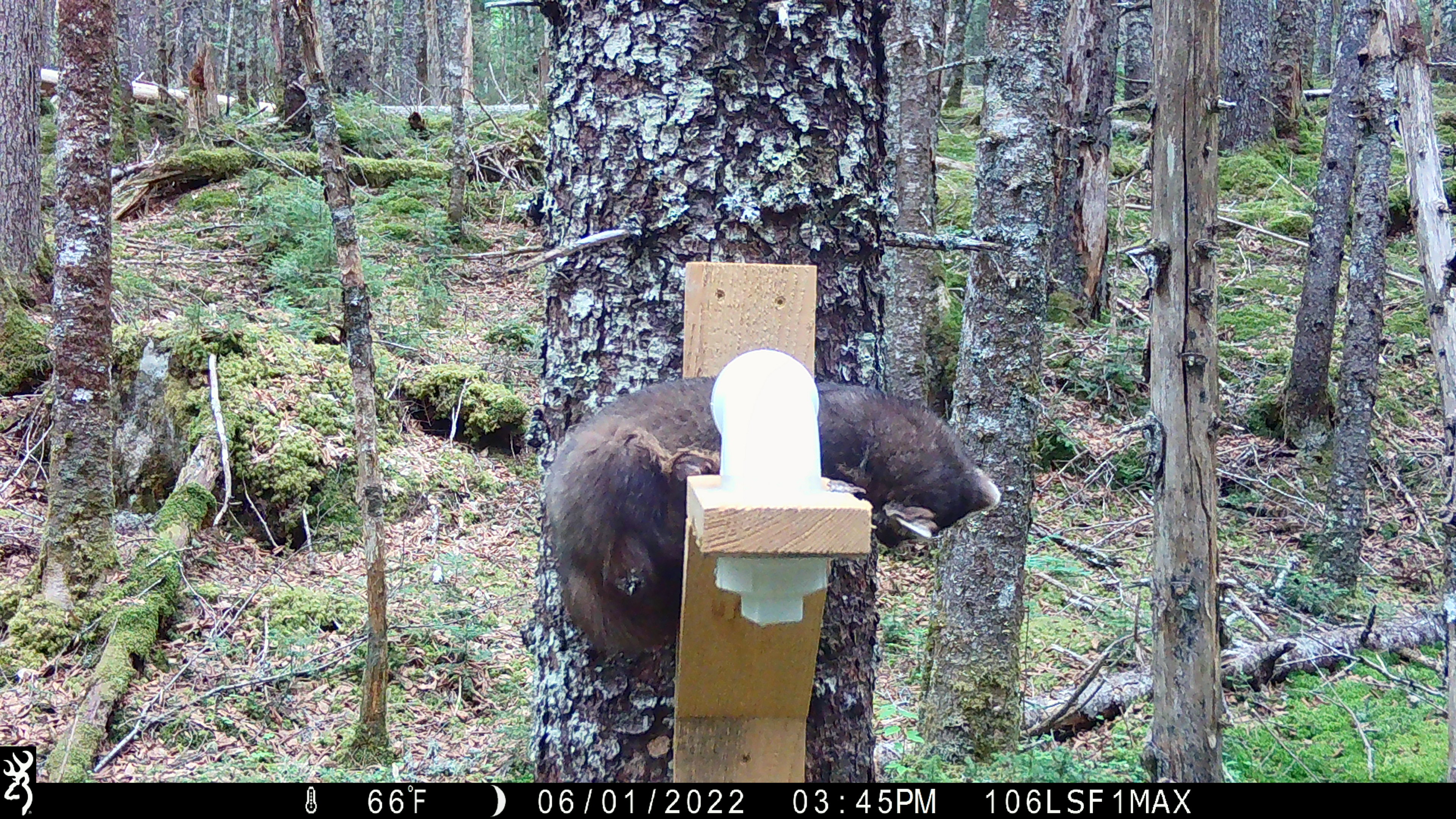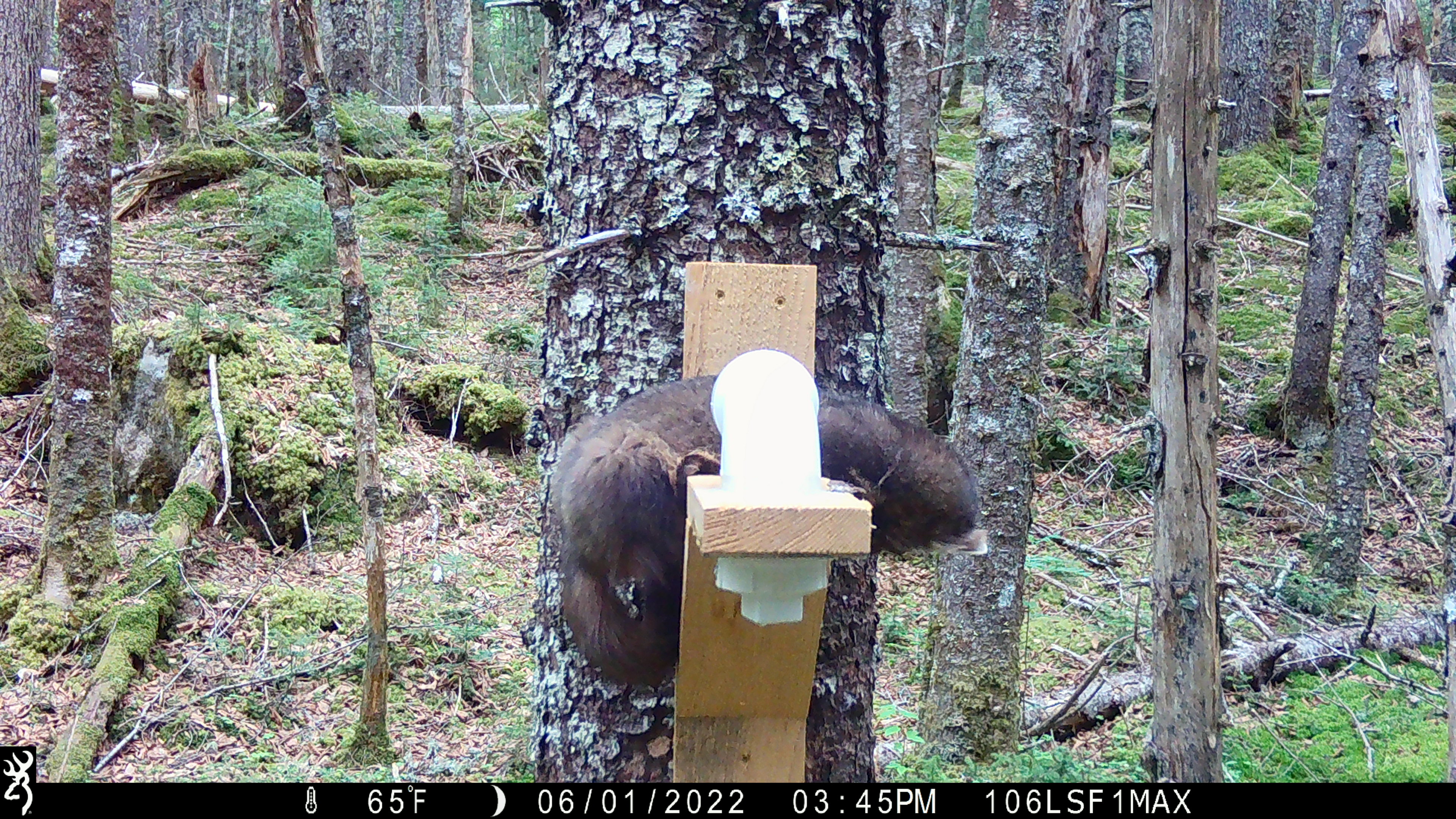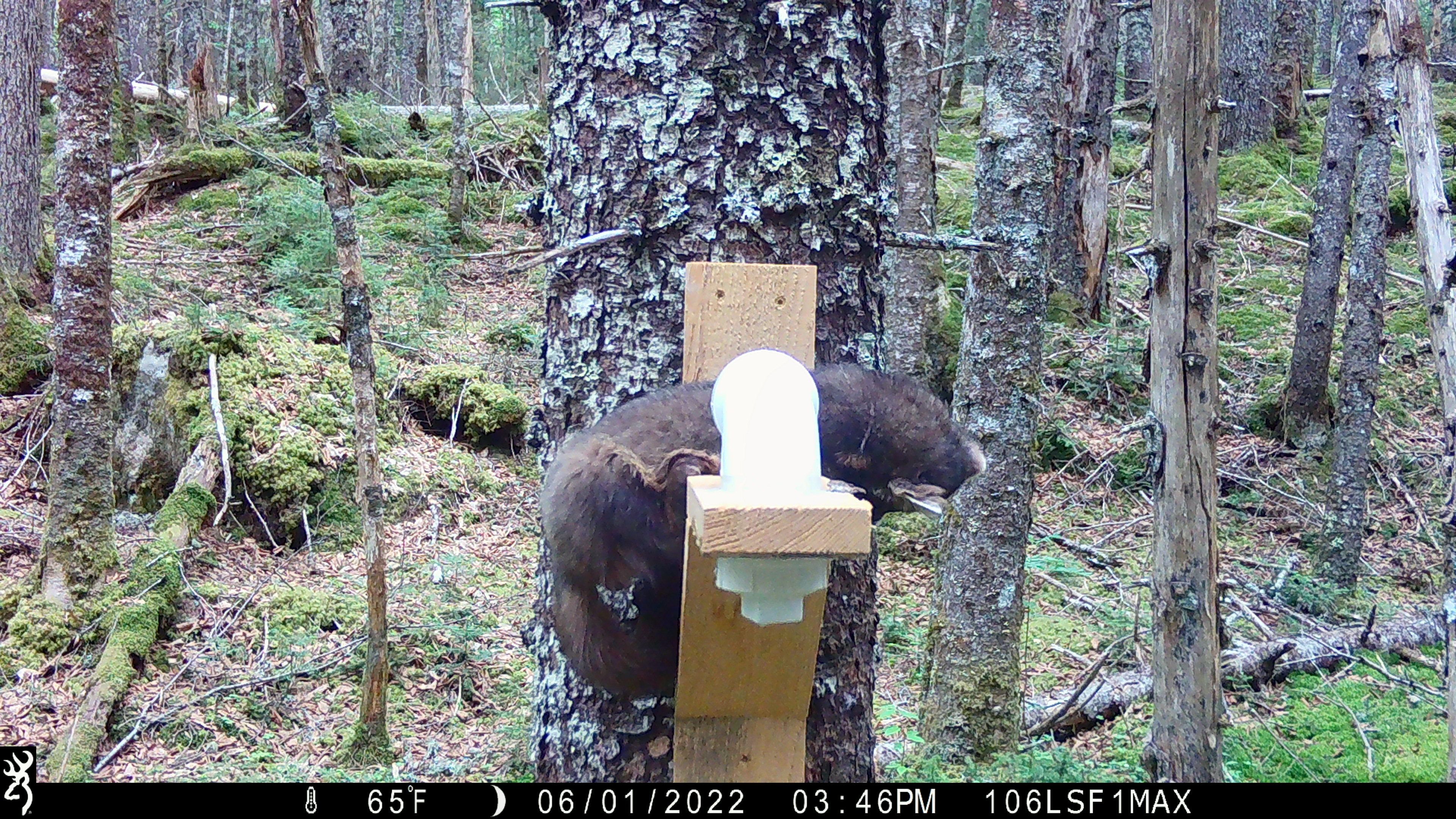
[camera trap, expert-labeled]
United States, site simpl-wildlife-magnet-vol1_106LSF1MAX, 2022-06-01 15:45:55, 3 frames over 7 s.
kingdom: Animalia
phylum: Chordata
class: Mammalia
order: Carnivora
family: Mustelidae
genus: Martes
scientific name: Martes americana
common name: american marten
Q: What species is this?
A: American marten (Martes americana).